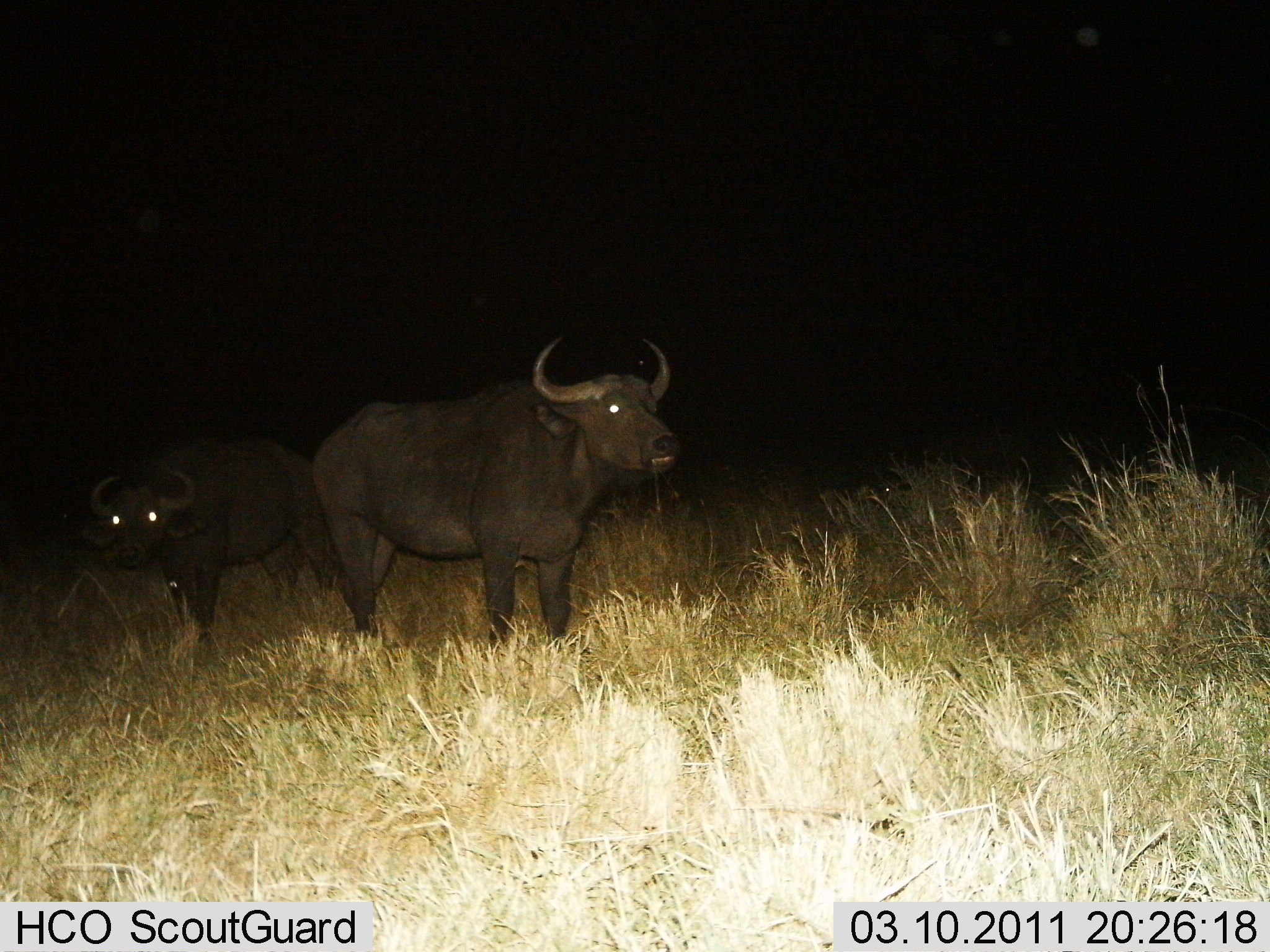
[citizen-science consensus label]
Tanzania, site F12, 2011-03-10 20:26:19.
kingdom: Animalia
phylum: Chordata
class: Mammalia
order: Artiodactyla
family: Bovidae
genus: Syncerus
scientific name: Syncerus caffer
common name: cape buffalo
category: buffalo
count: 2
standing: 100%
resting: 0%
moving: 0%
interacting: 0%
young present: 8%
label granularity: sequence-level